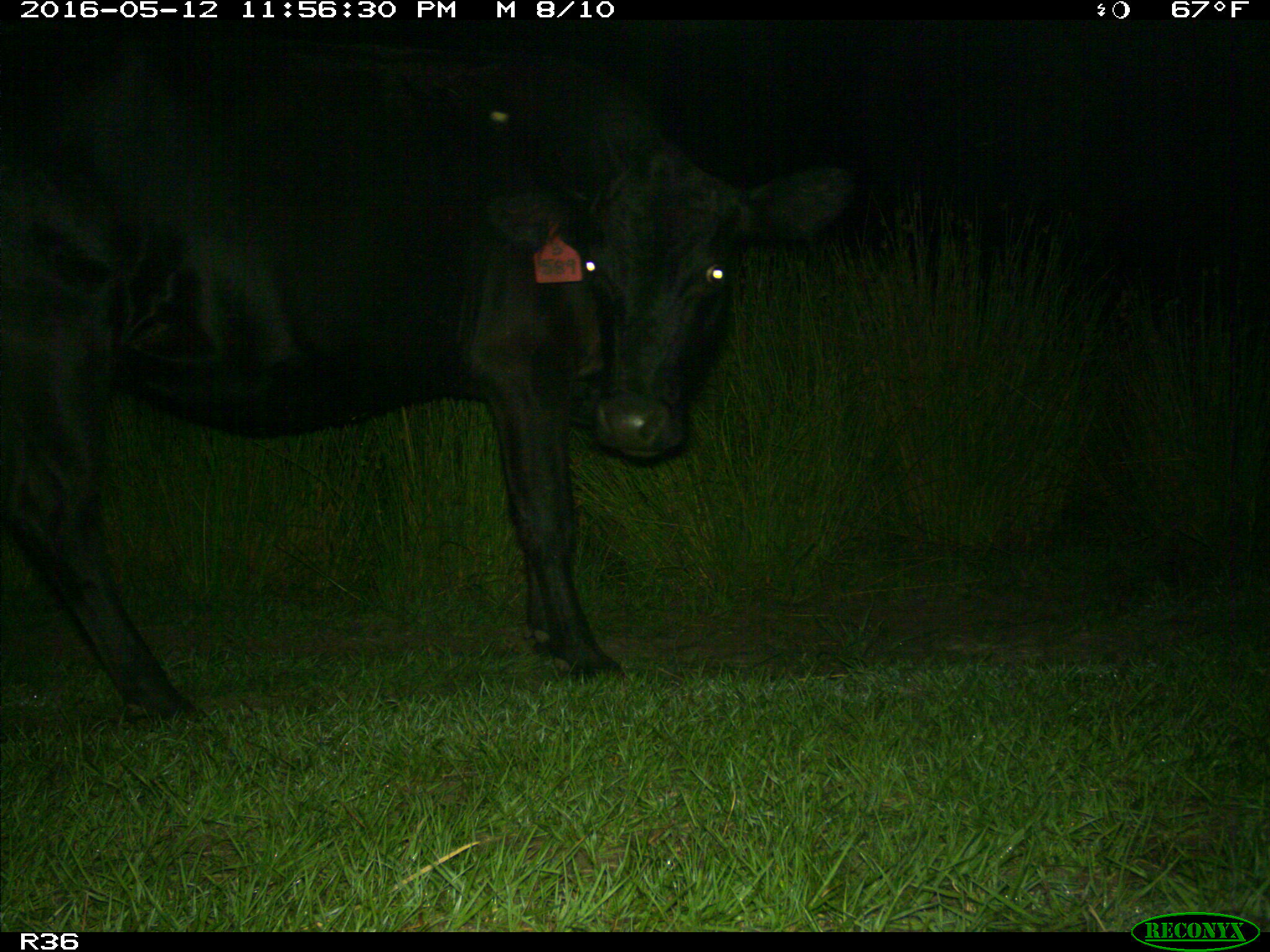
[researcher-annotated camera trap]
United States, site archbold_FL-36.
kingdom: Animalia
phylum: Chordata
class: Mammalia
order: Artiodactyla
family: Bovidae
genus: Bos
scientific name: Bos taurus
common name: domestic cow